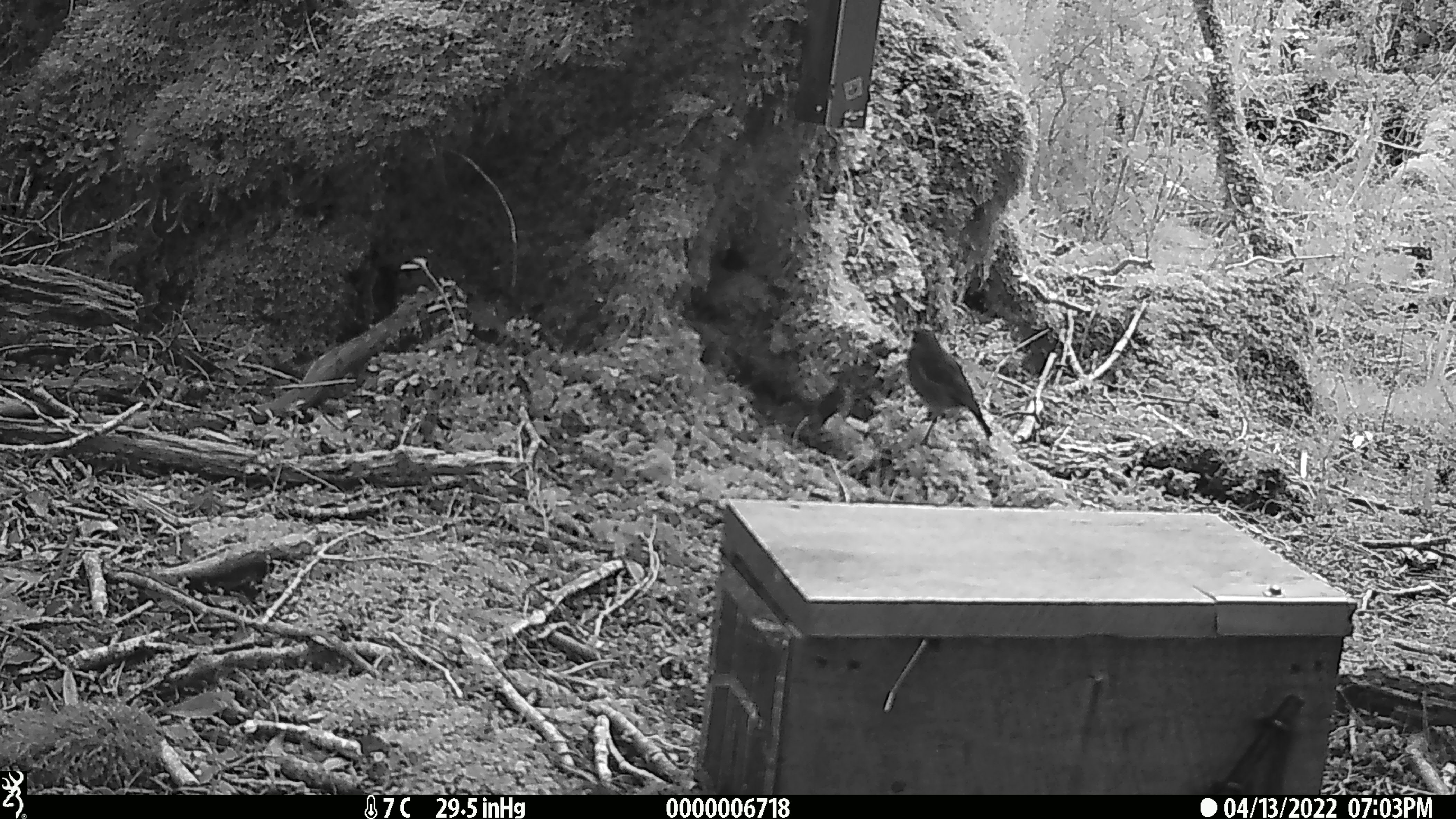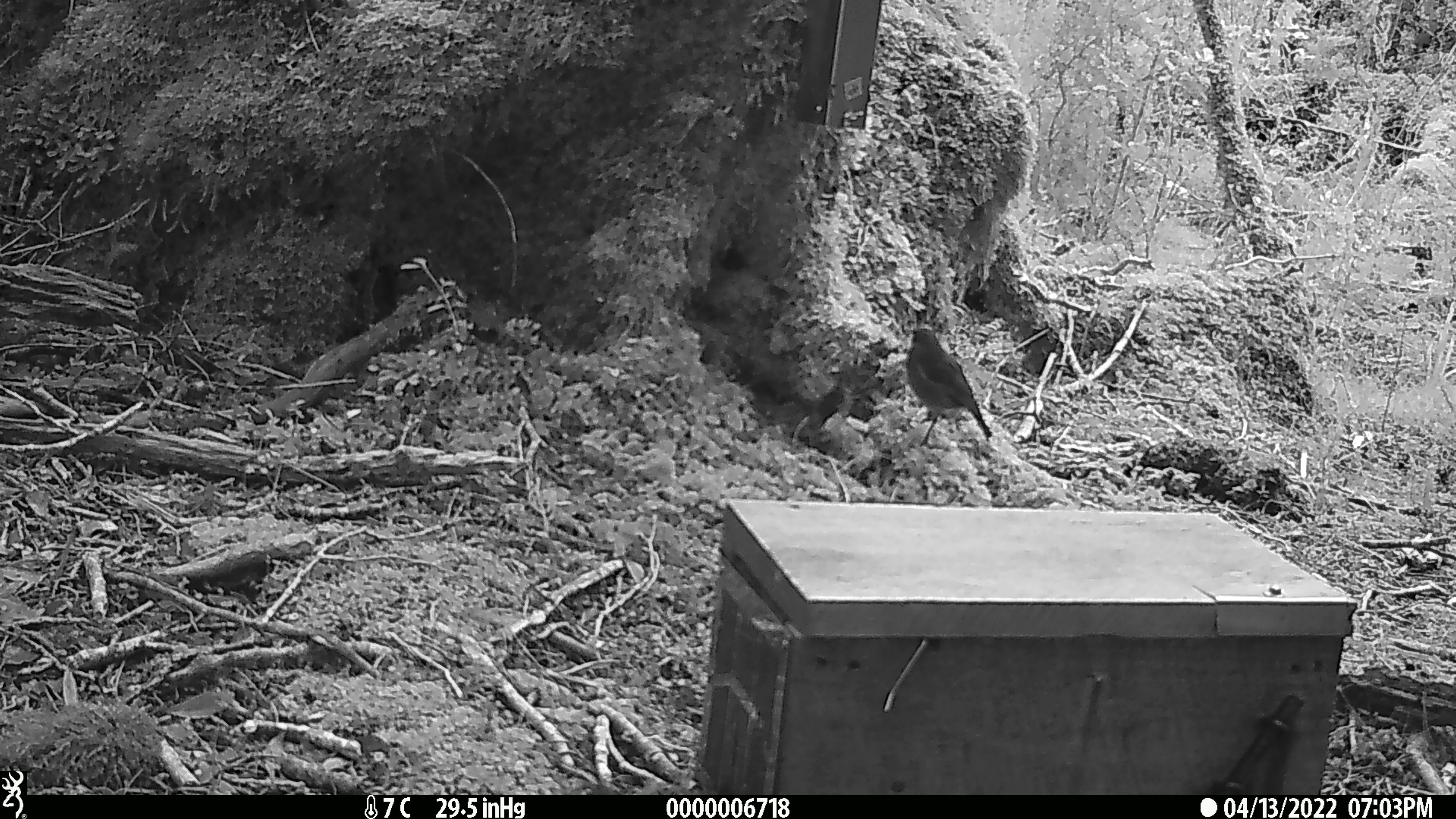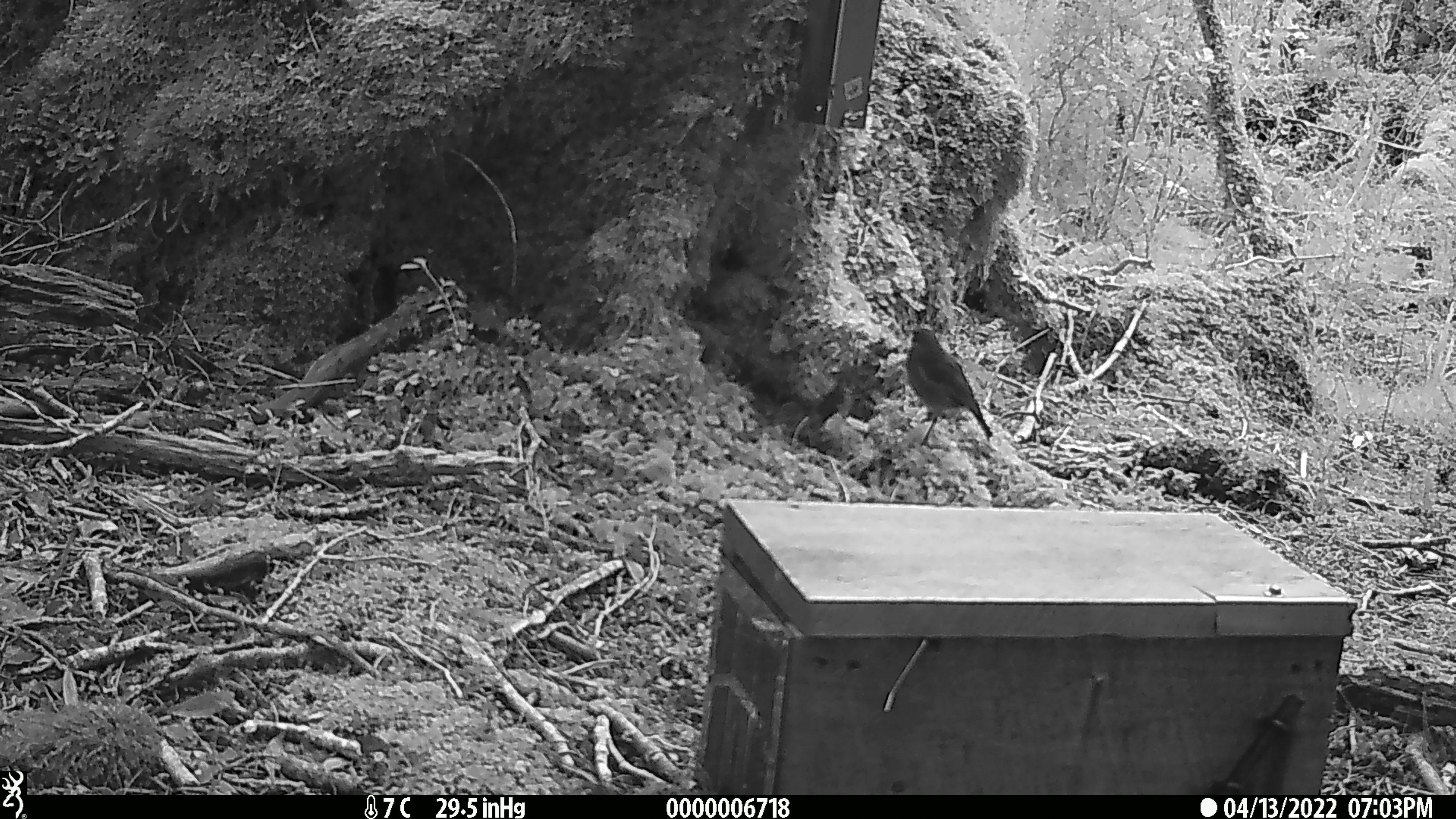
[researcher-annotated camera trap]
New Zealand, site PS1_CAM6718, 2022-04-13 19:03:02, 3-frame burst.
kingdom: Animalia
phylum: Chordata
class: Aves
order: Passeriformes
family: Petroicidae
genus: Petroica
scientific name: Petroica australis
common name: new zealand robin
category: robin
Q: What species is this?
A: Robin (new zealand robin) (Petroica australis).